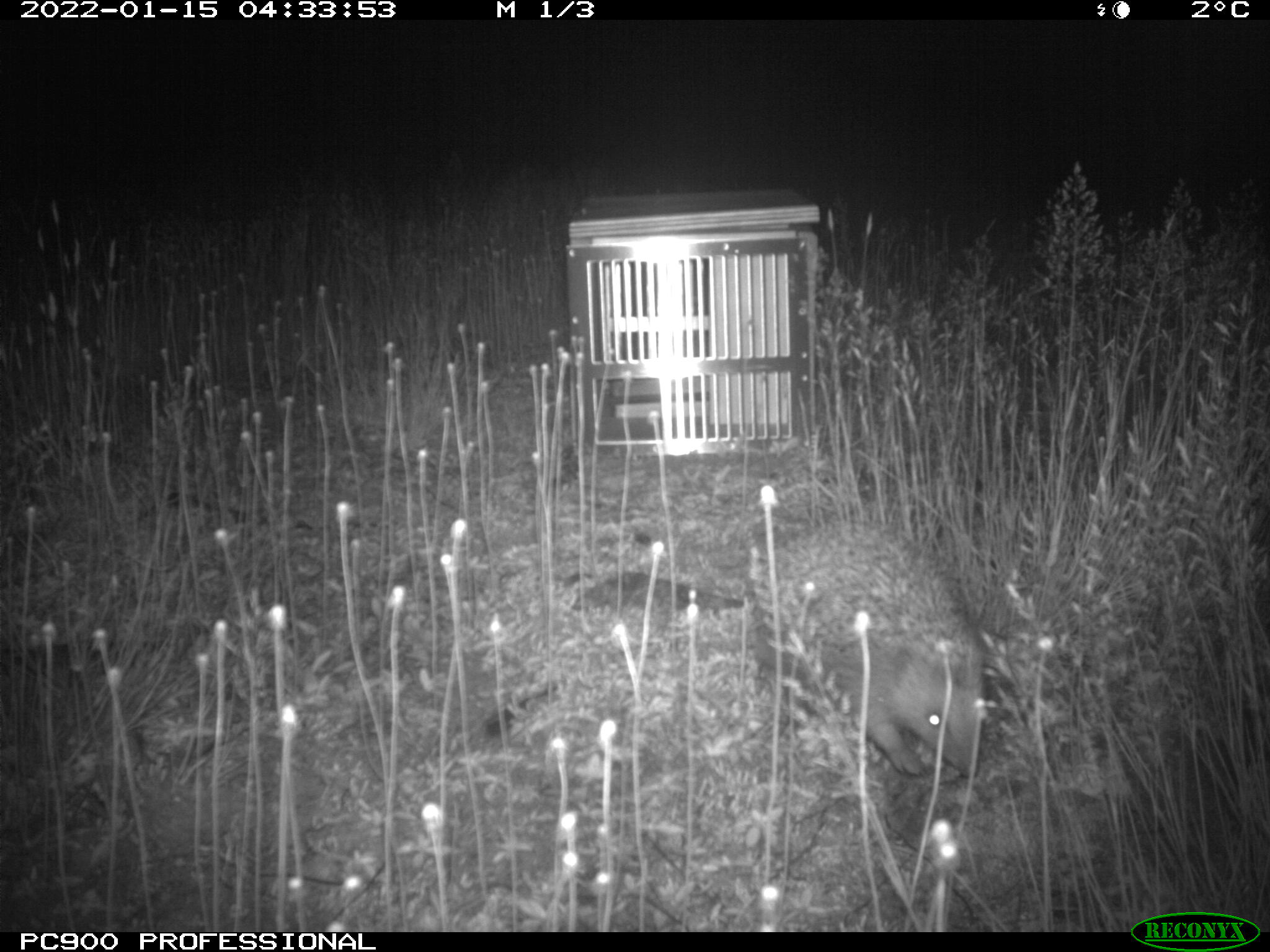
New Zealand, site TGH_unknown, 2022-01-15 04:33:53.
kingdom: Animalia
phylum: Chordata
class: Mammalia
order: Eulipotyphla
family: Erinaceidae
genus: Erinaceus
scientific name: Erinaceus europaeus europaeus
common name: european hedgehog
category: hedgehog